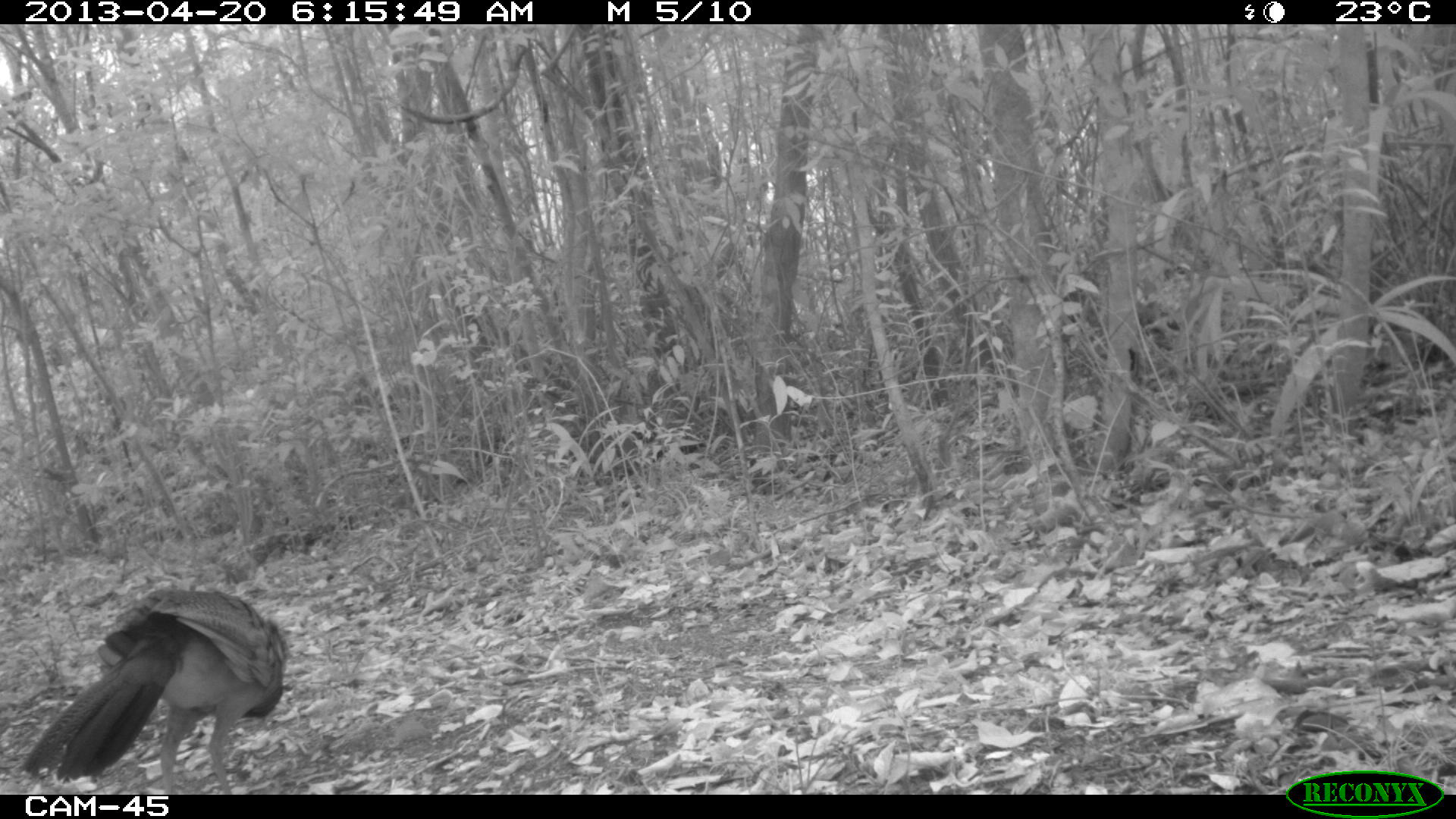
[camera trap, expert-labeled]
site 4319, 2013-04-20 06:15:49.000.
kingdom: Animalia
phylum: Chordata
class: Aves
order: Galliformes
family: Cracidae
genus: Crax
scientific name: Crax rubra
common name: great curassow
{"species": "Crax rubra (great curassow)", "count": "1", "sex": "female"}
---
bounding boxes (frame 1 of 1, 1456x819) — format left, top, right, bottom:
crax rubra: 17, 586, 291, 793